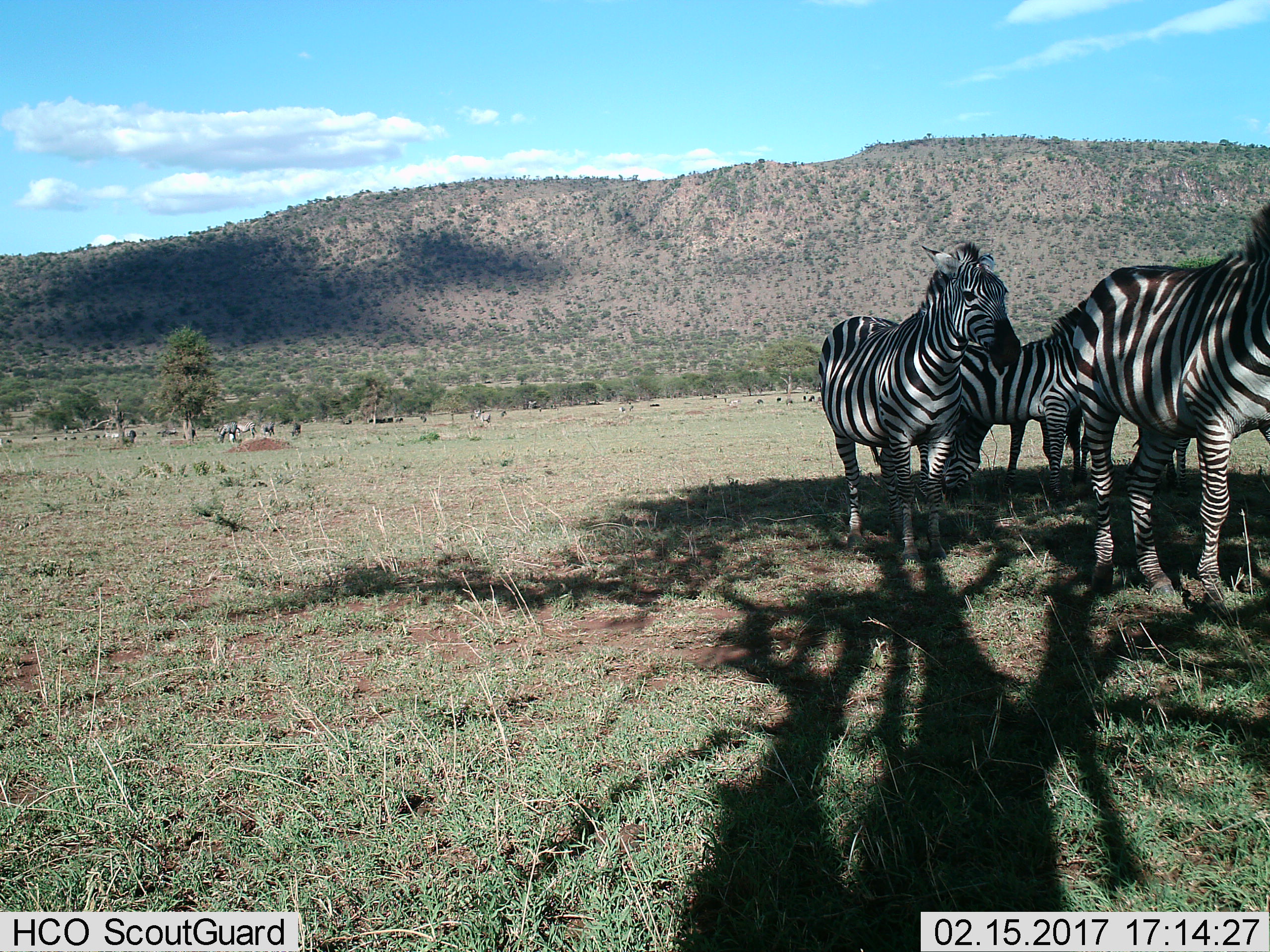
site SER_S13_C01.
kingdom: Animalia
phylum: Chordata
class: Mammalia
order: Perissodactyla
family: Equidae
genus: Equus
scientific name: Equus quagga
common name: plains zebra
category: zebraplains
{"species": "zebraplains (plains zebra) (Equus quagga)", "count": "6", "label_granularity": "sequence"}